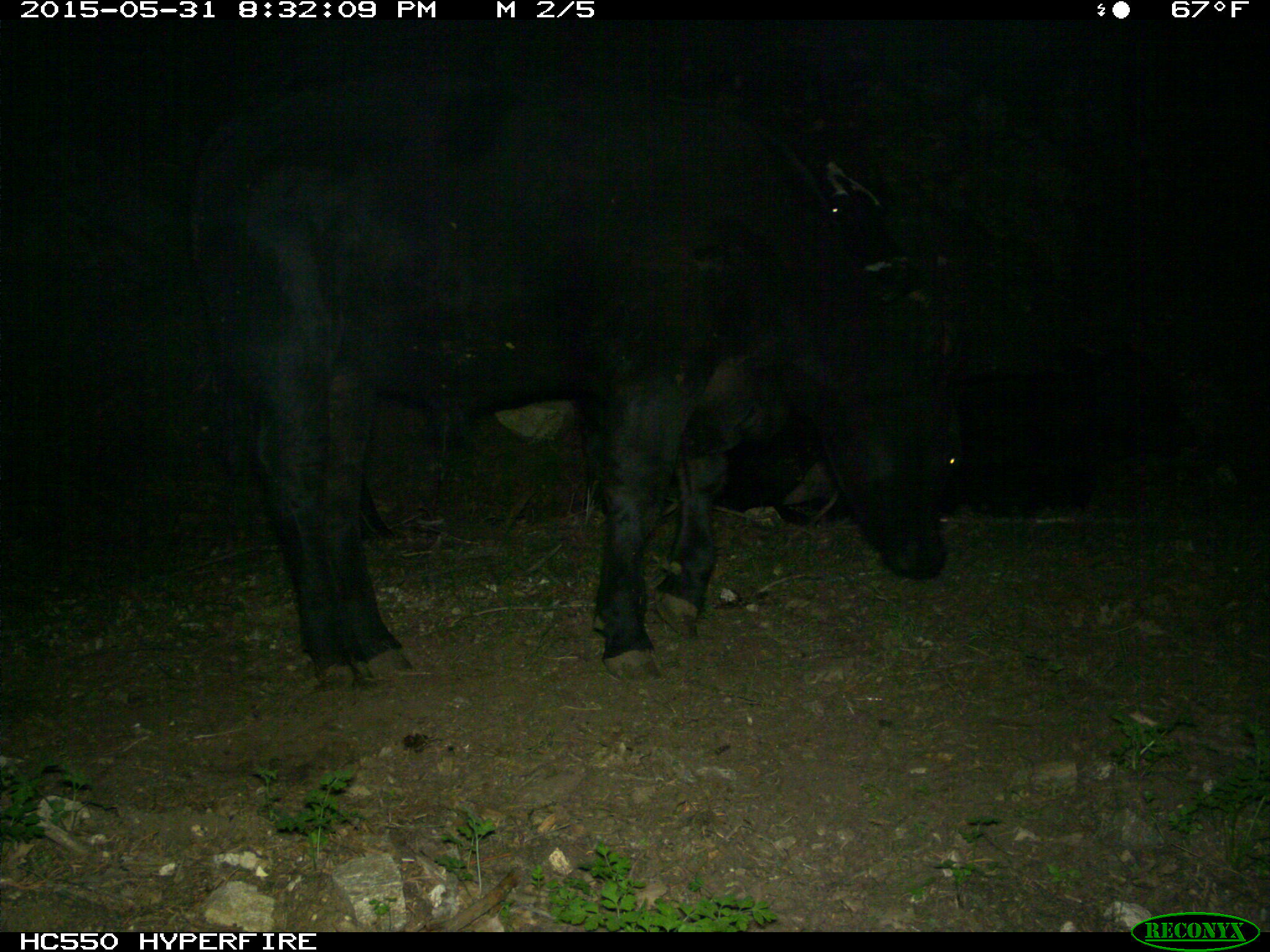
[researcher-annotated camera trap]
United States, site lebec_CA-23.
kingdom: Animalia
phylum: Chordata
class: Mammalia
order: Artiodactyla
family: Bovidae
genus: Bos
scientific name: Bos taurus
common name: domestic cow